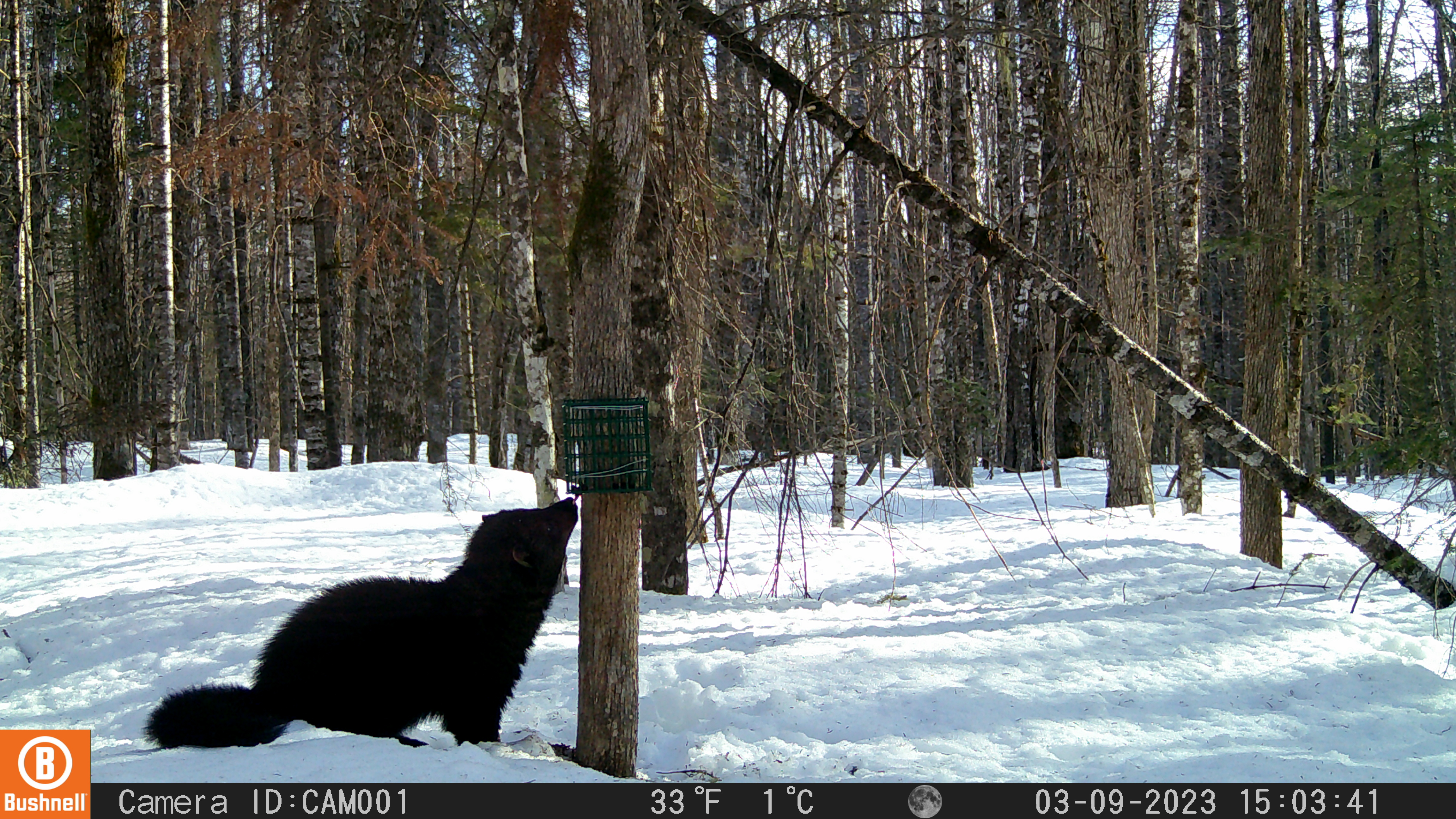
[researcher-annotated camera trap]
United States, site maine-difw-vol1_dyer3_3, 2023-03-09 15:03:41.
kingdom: Animalia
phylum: Chordata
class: Mammalia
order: Carnivora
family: Mustelidae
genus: Pekania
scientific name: Pekania pennanti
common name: fisher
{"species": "fisher (Pekania pennanti)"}